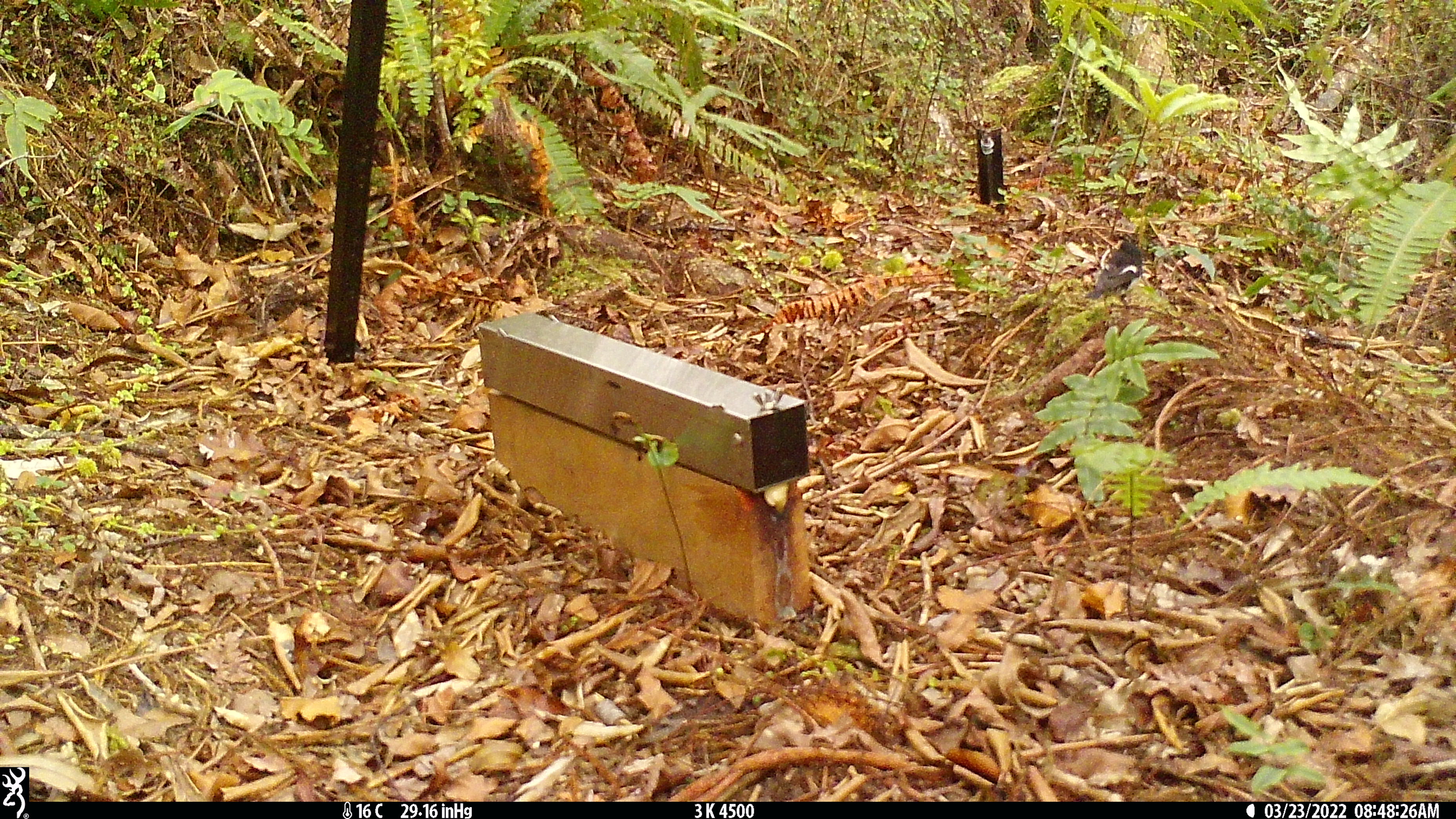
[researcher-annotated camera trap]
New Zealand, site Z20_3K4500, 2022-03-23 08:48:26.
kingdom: Animalia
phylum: Chordata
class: Aves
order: Passeriformes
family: Petroicidae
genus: Petroica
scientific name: Petroica macrocephala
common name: tomtit